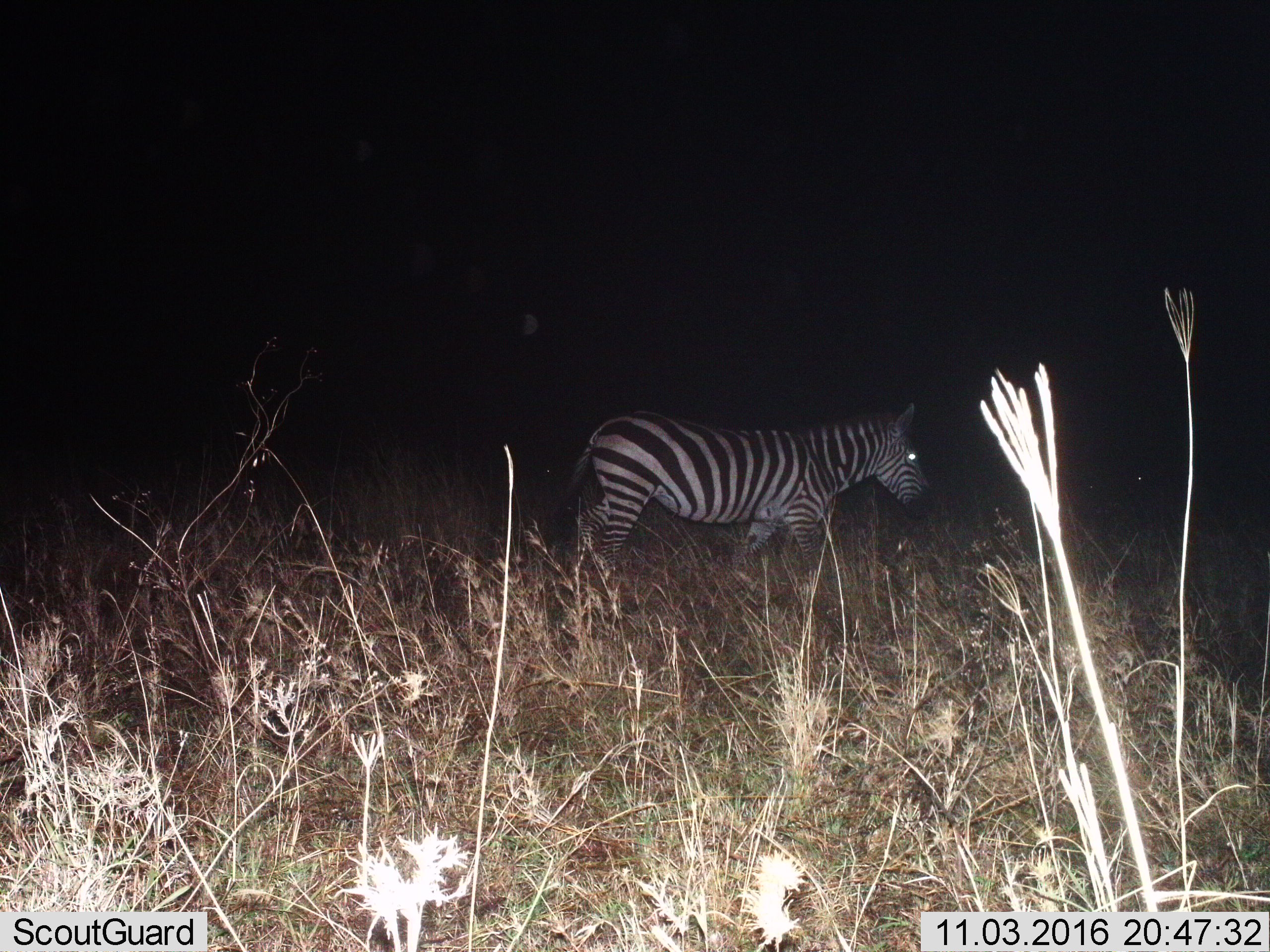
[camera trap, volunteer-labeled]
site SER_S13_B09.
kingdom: Animalia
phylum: Chordata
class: Mammalia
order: Perissodactyla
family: Equidae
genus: Equus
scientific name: Equus quagga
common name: plains zebra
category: zebraplains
Zebraplains (plains zebra) (Equus quagga), count 1. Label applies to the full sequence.